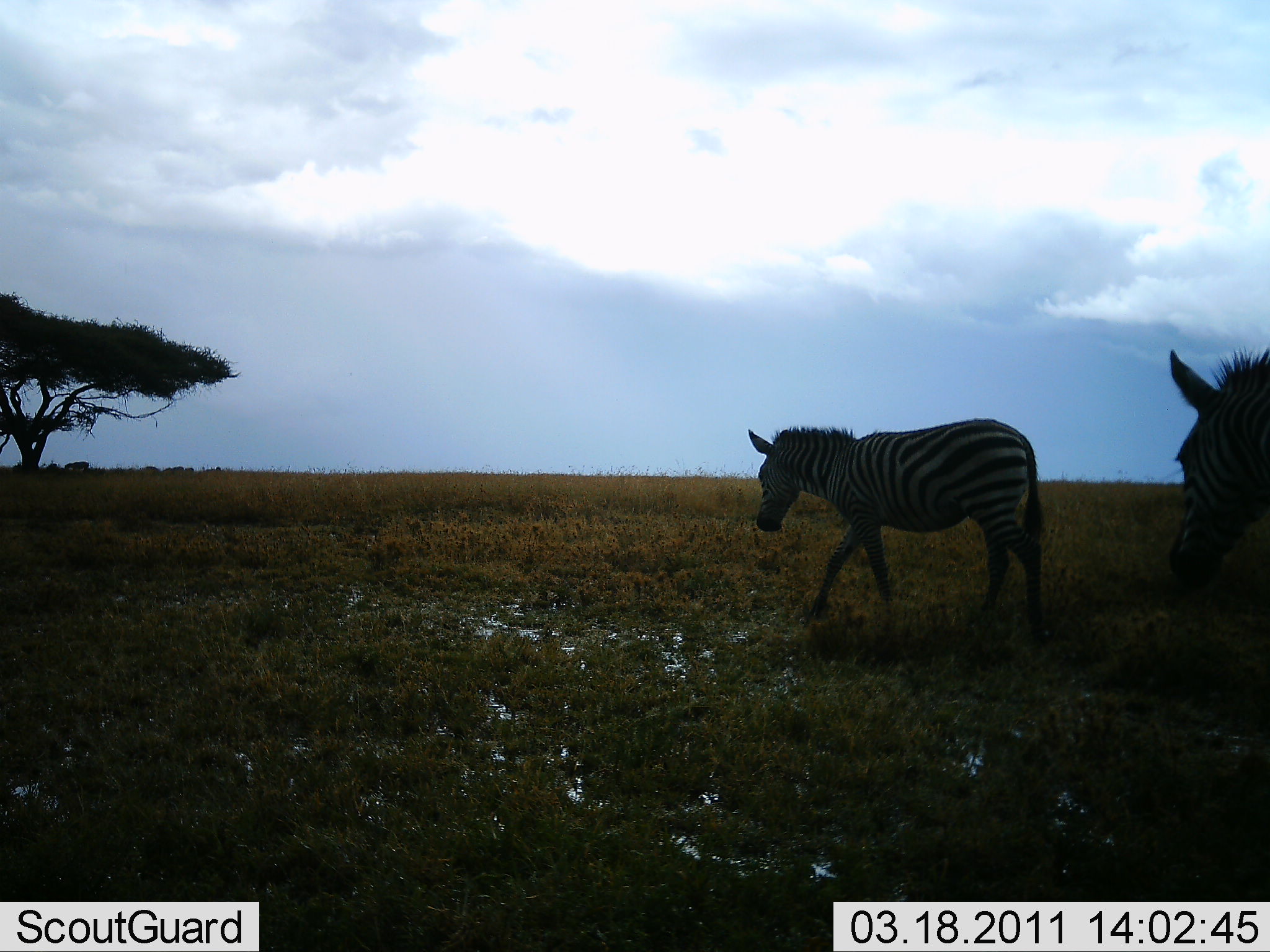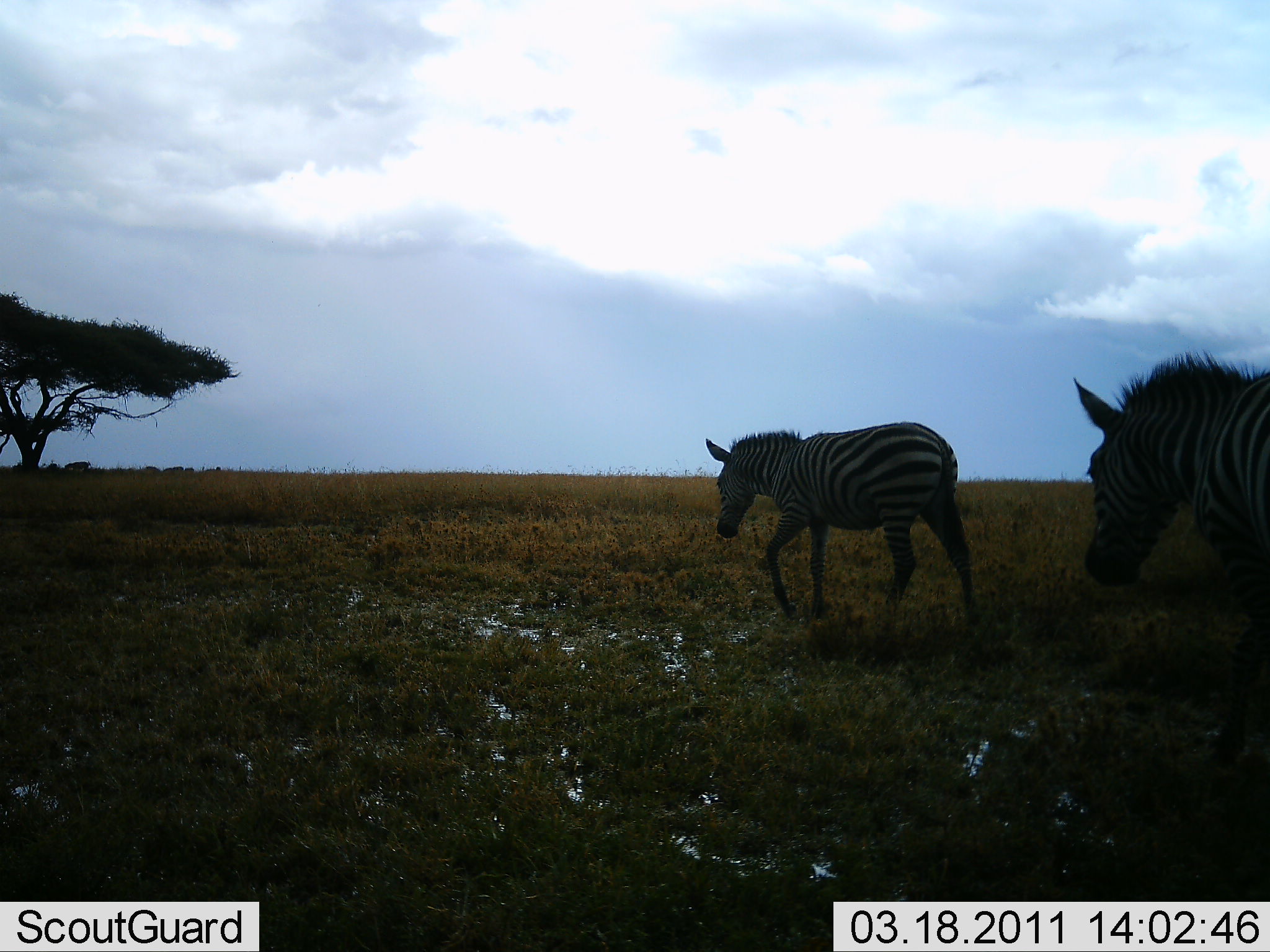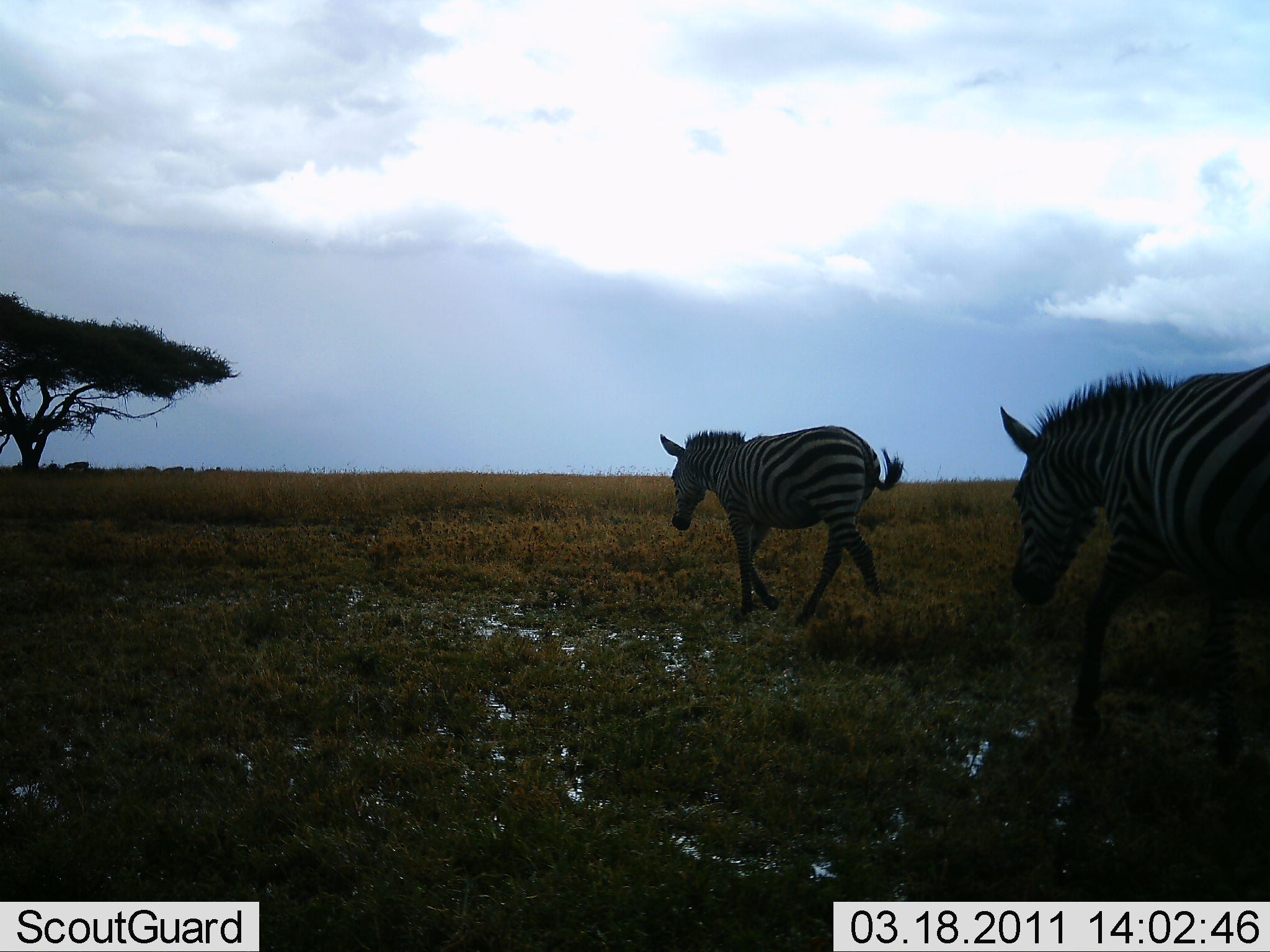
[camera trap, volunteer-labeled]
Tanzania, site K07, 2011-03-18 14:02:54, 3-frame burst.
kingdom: Animalia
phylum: Chordata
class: Mammalia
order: Perissodactyla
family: Equidae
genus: Equus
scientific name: Equus quagga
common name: plains zebra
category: zebra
Zebra (plains zebra) (Equus quagga), count 2. Behavior (volunteer vote fractions): standing 0%, resting 0%, moving 100%, interacting 0%. Young present (vote fraction): 0%. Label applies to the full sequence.